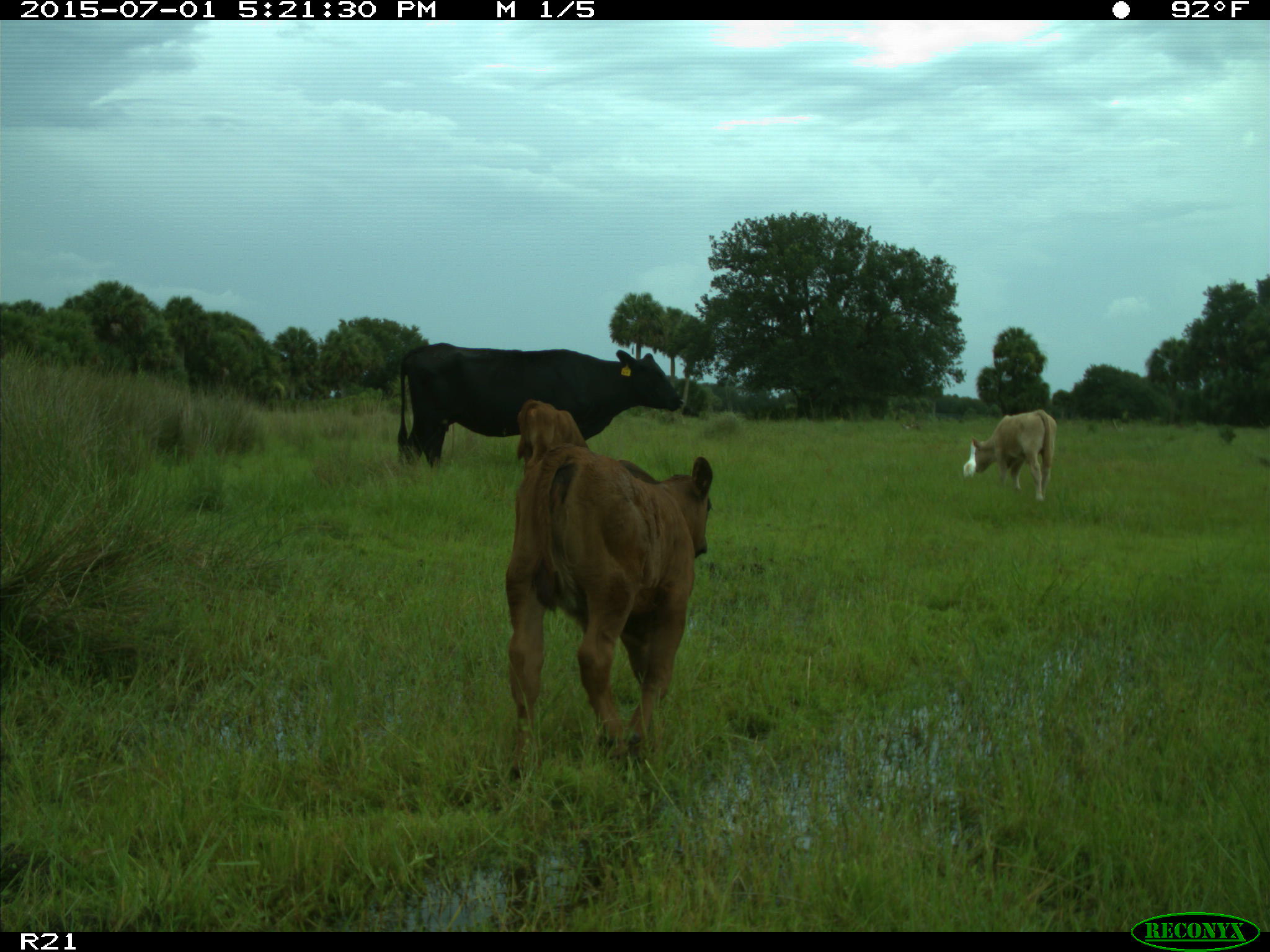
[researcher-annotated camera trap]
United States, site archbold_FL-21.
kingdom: Animalia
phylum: Chordata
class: Mammalia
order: Artiodactyla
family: Bovidae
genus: Bos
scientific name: Bos taurus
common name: domestic cow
Bos taurus (domestic cow).